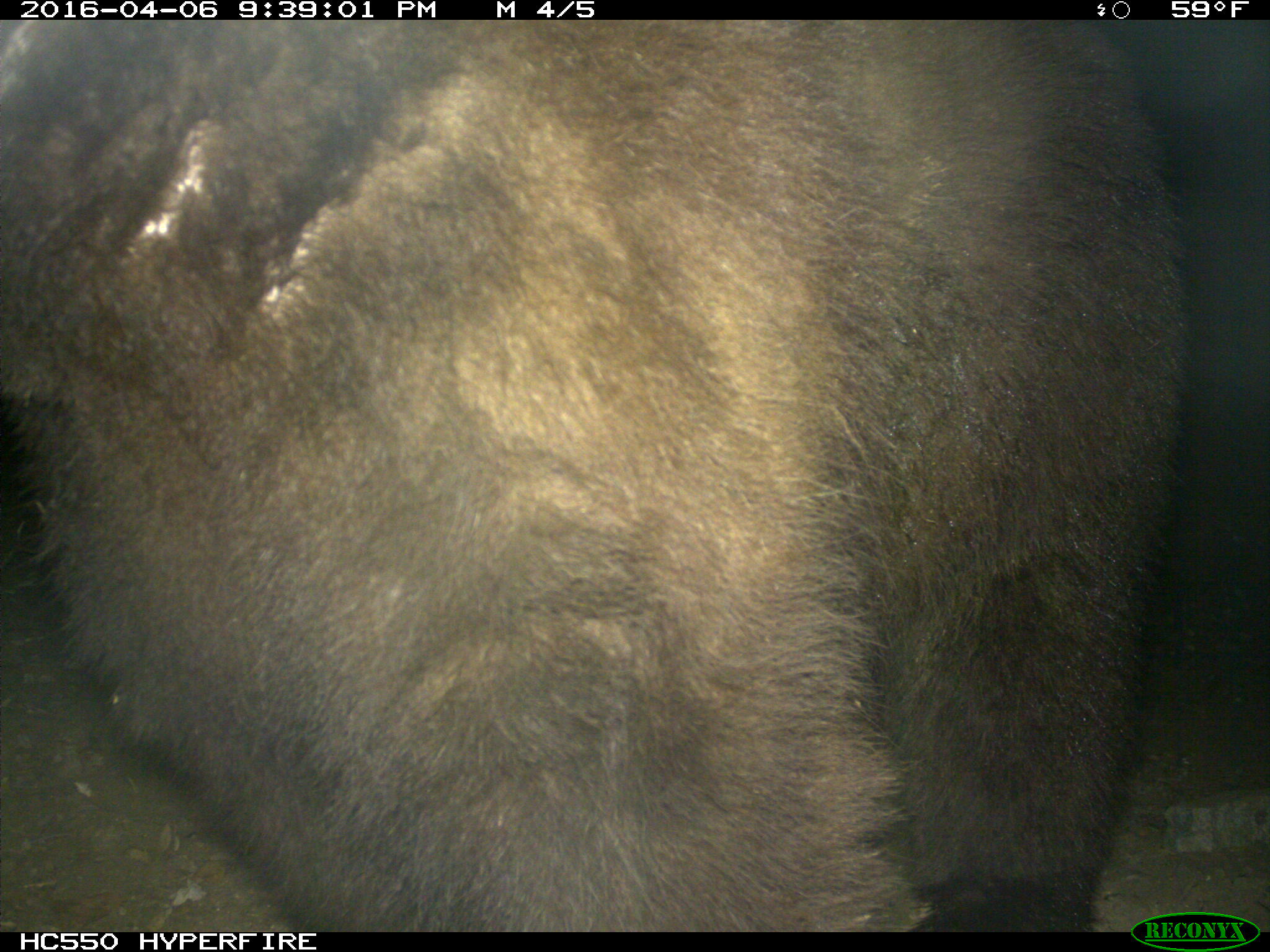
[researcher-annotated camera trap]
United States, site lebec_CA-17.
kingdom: Animalia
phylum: Chordata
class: Mammalia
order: Carnivora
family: Ursidae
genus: Ursus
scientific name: Ursus americanus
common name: american black bear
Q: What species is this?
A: Ursus americanus (american black bear).